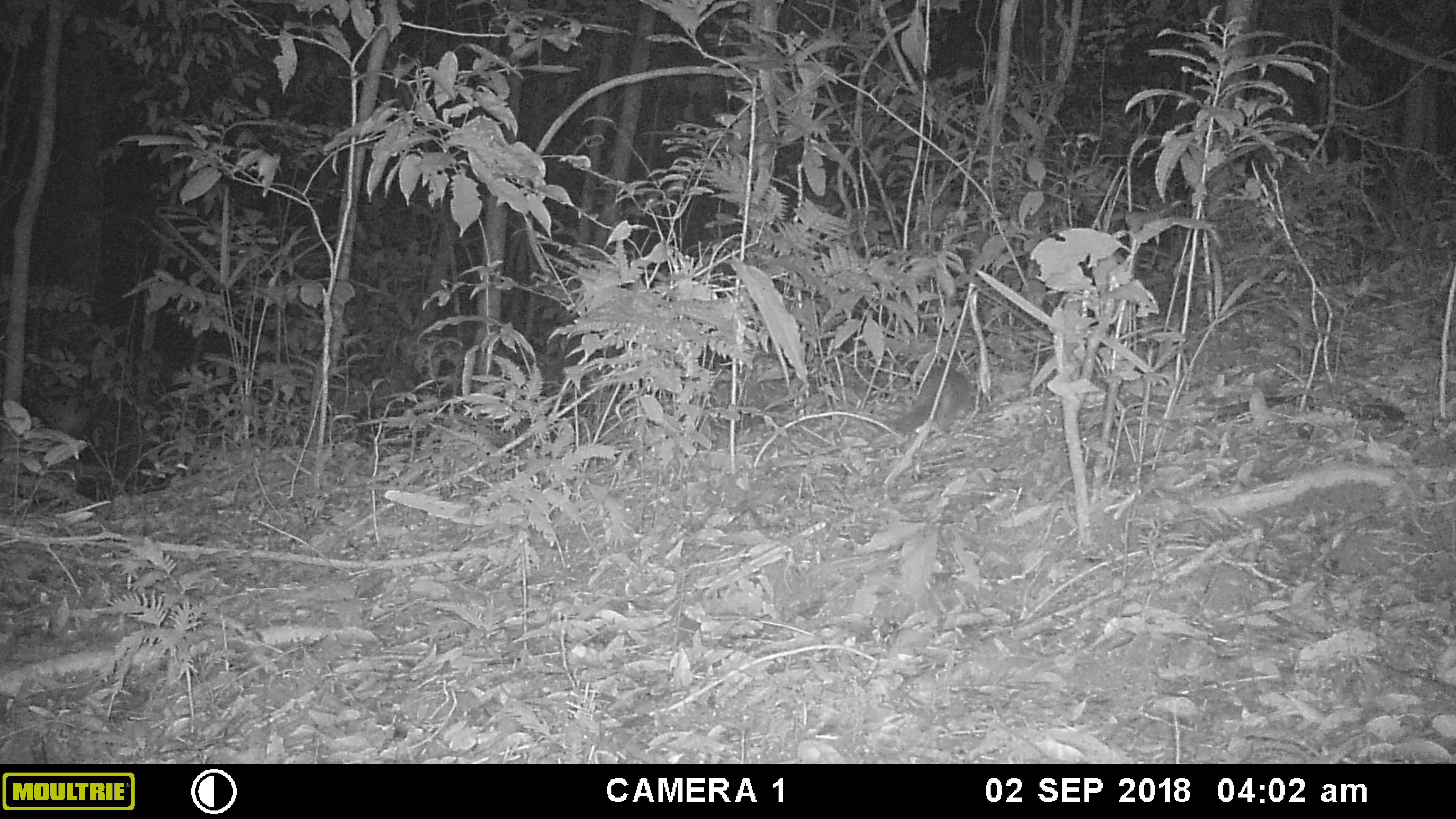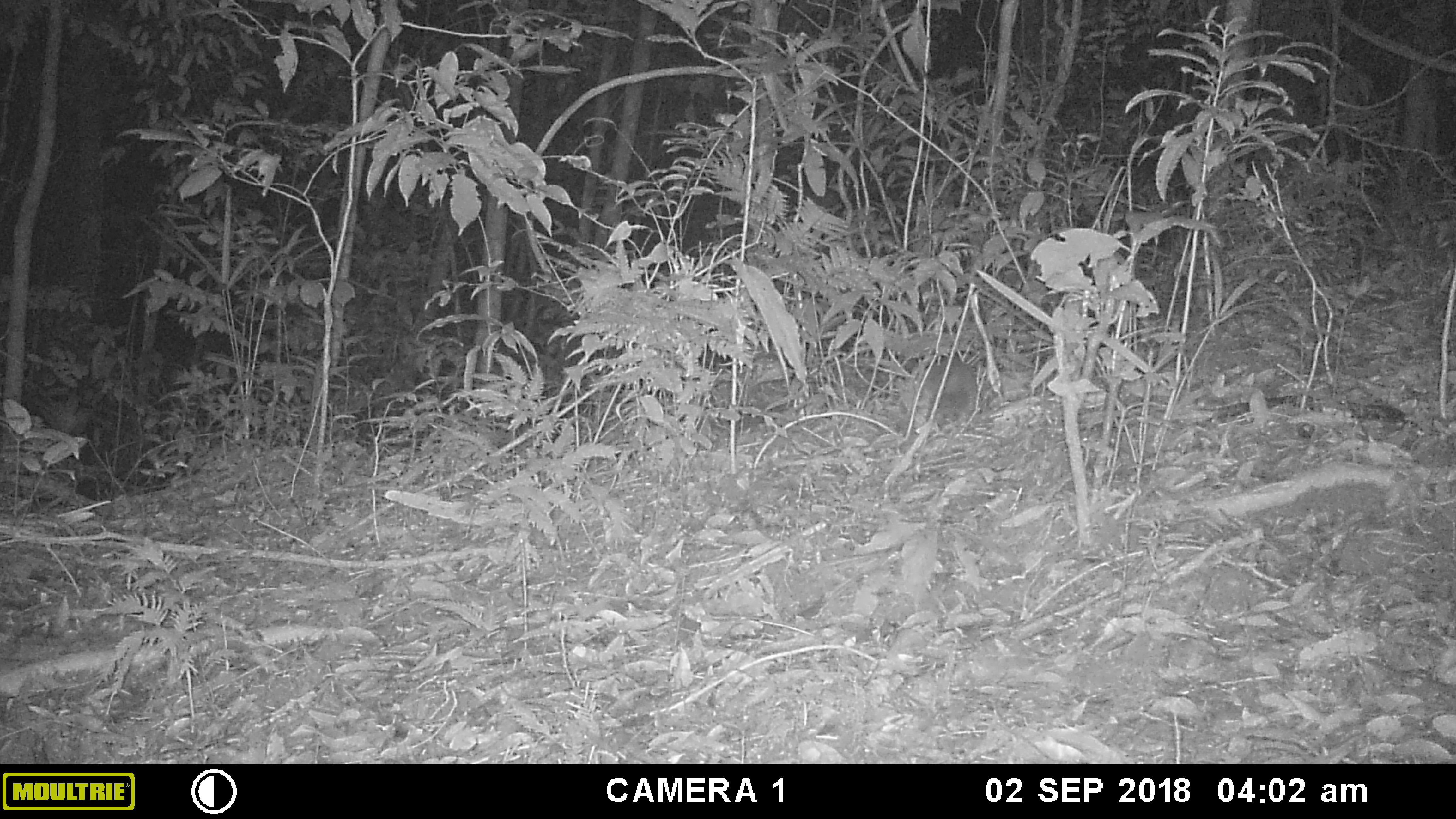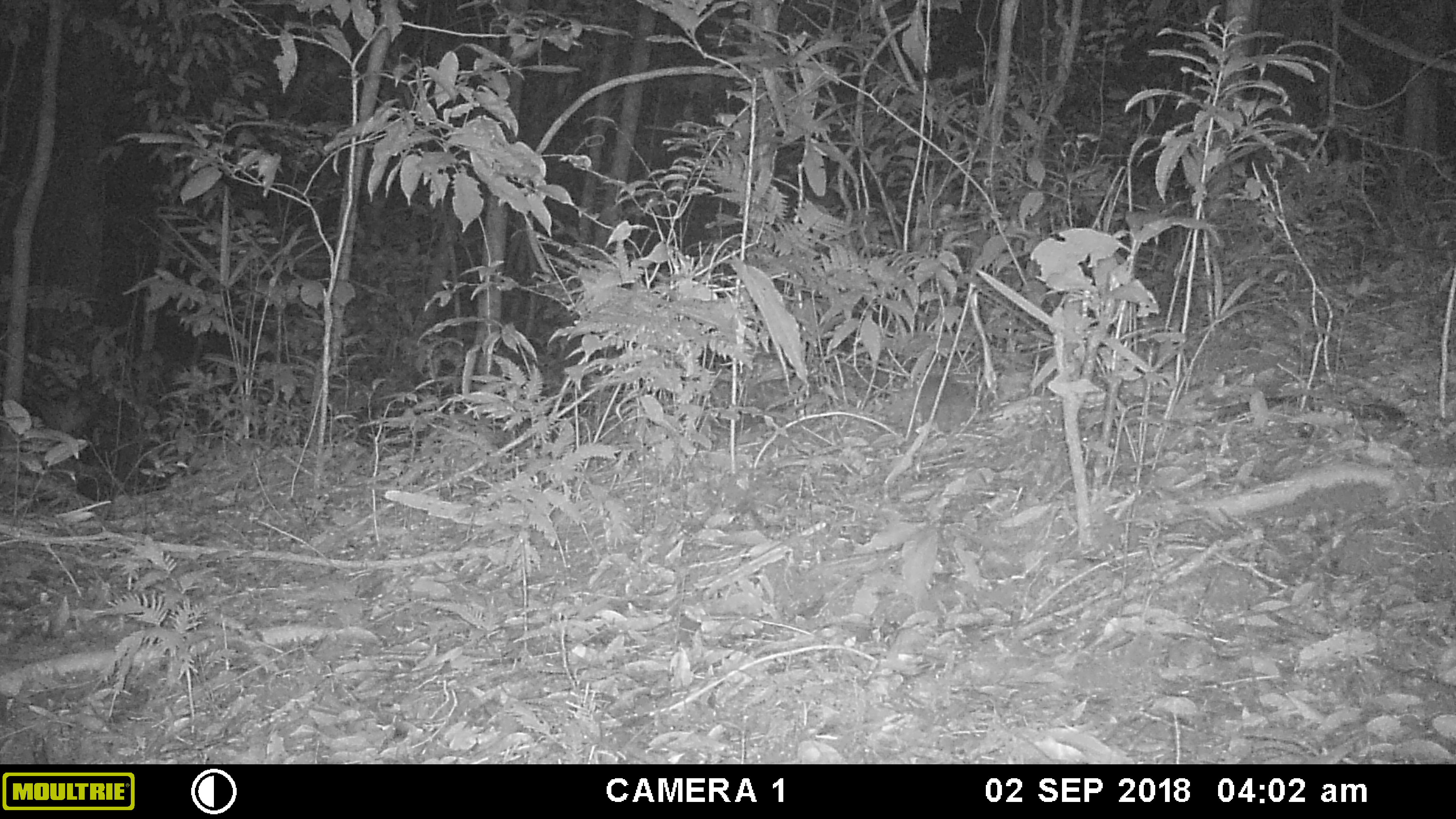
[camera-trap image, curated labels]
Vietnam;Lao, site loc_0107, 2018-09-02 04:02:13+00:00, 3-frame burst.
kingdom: Animalia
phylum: Chordata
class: Mammalia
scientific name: Mammalia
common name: mammal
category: unidentified small mammal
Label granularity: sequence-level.